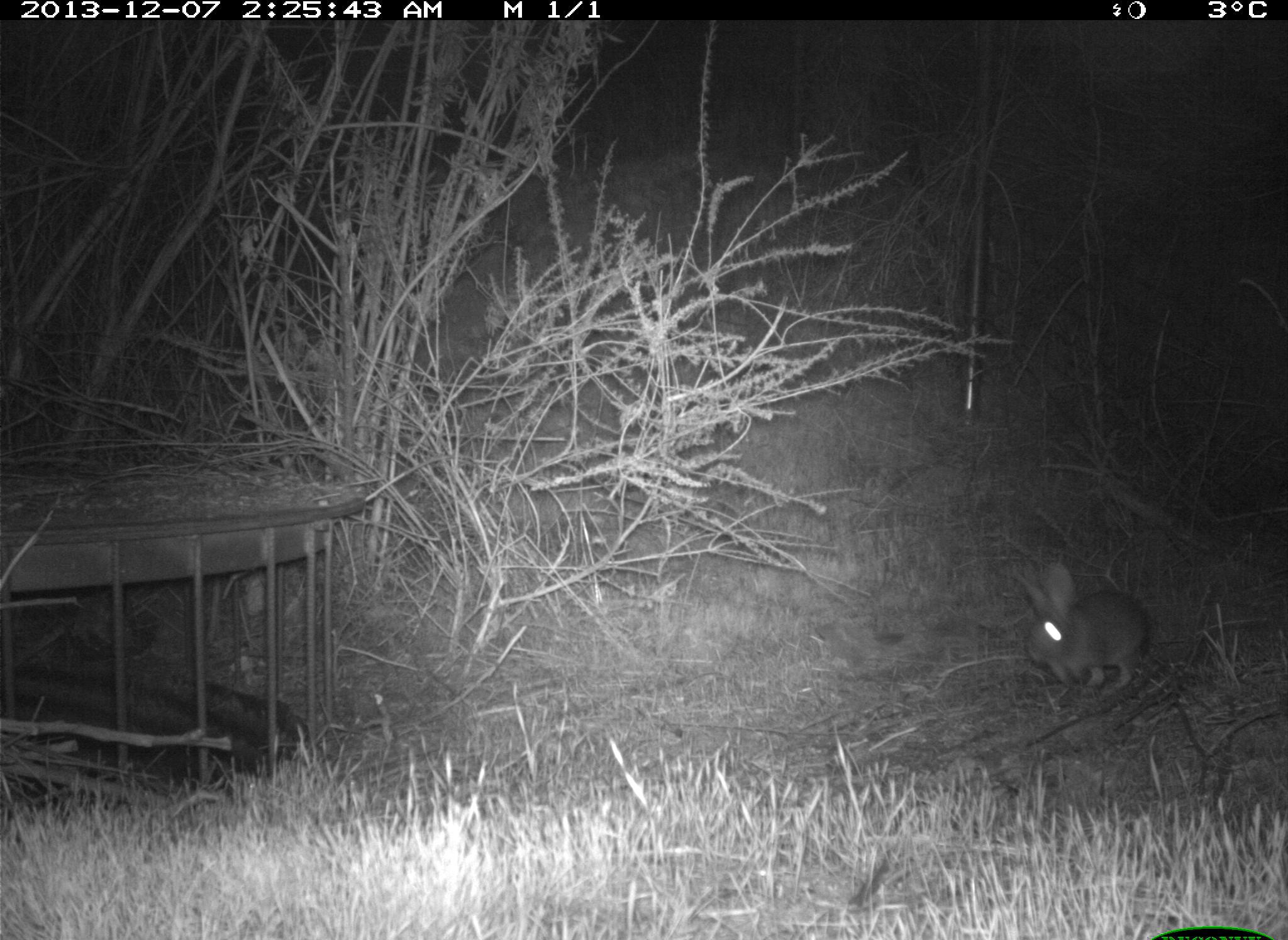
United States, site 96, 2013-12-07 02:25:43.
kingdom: Animalia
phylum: Chordata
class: Mammalia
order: Lagomorpha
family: Leporidae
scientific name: Leporidae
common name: rabbits and hares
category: rabbit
Rabbit (rabbits and hares) (Leporidae).